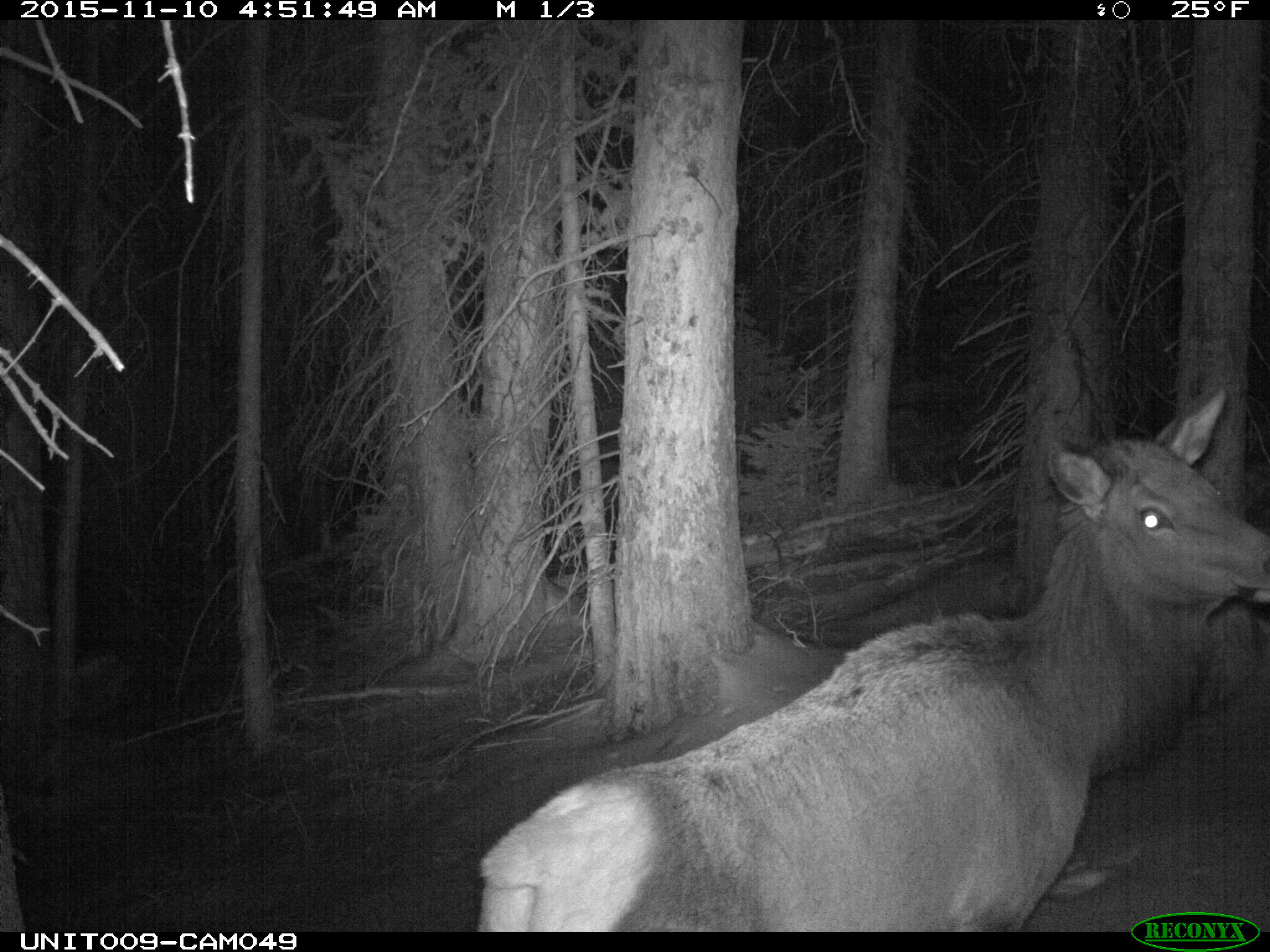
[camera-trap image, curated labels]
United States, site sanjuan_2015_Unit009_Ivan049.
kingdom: Animalia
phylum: Chordata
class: Mammalia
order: Artiodactyla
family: Cervidae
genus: Cervus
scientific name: Cervus elaphus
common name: red deer